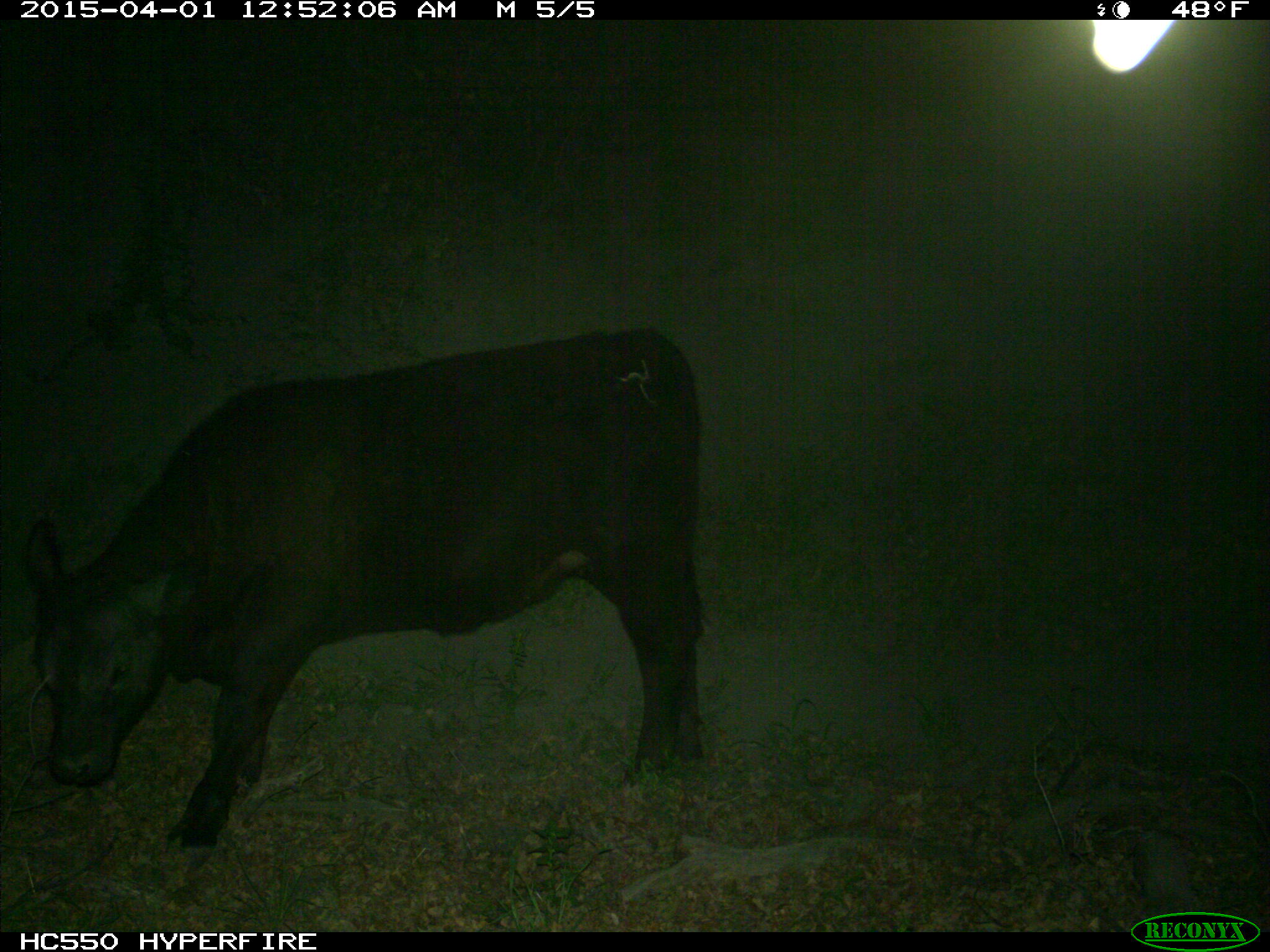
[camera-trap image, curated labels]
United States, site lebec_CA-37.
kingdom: Animalia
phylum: Chordata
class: Mammalia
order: Artiodactyla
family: Bovidae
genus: Bos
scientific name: Bos taurus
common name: domestic cow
Bos taurus (domestic cow).